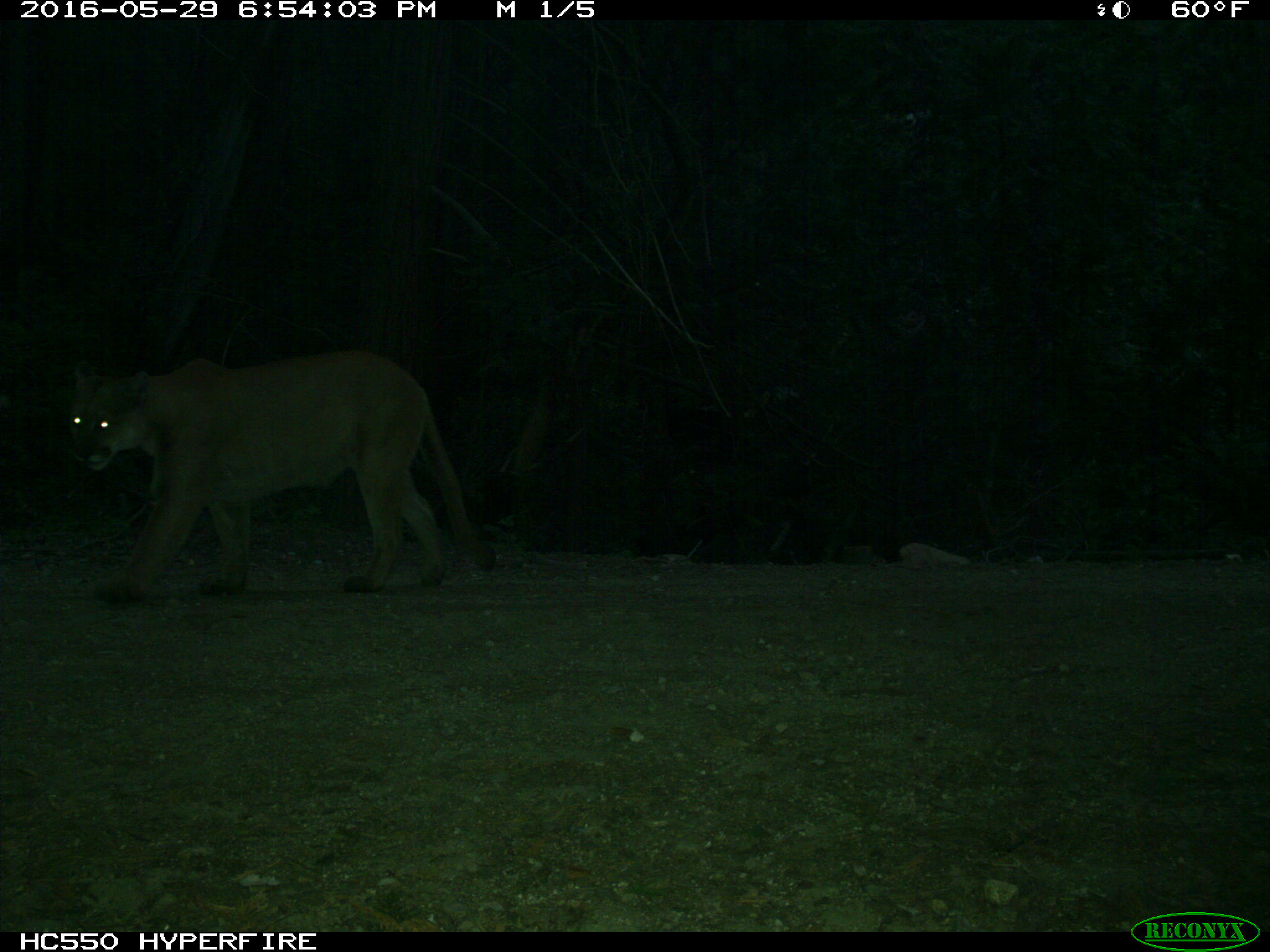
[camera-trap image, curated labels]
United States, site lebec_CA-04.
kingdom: Animalia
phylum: Chordata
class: Mammalia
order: Carnivora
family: Felidae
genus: Puma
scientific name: Puma concolor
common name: mountain lion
Puma concolor (mountain lion).